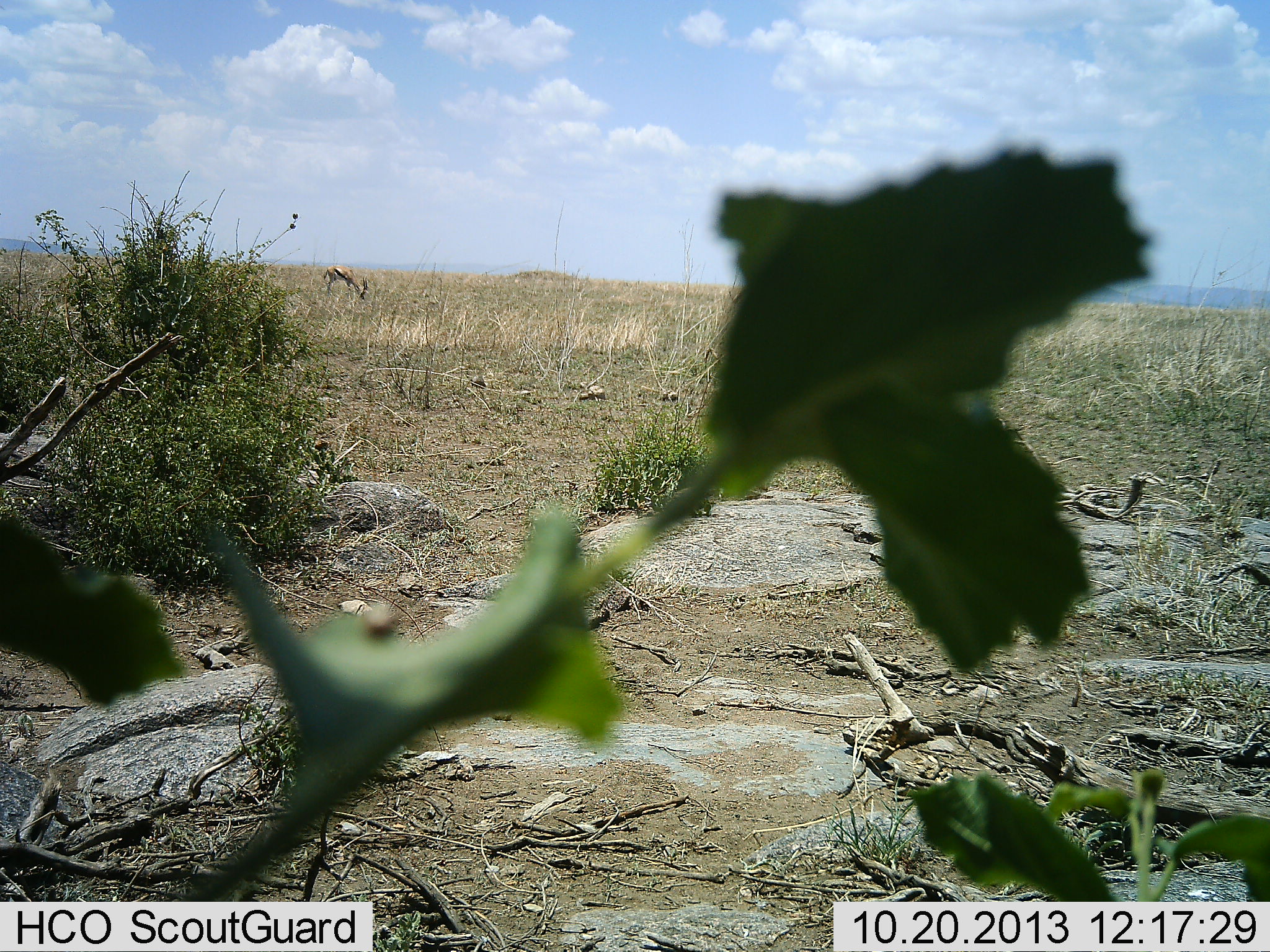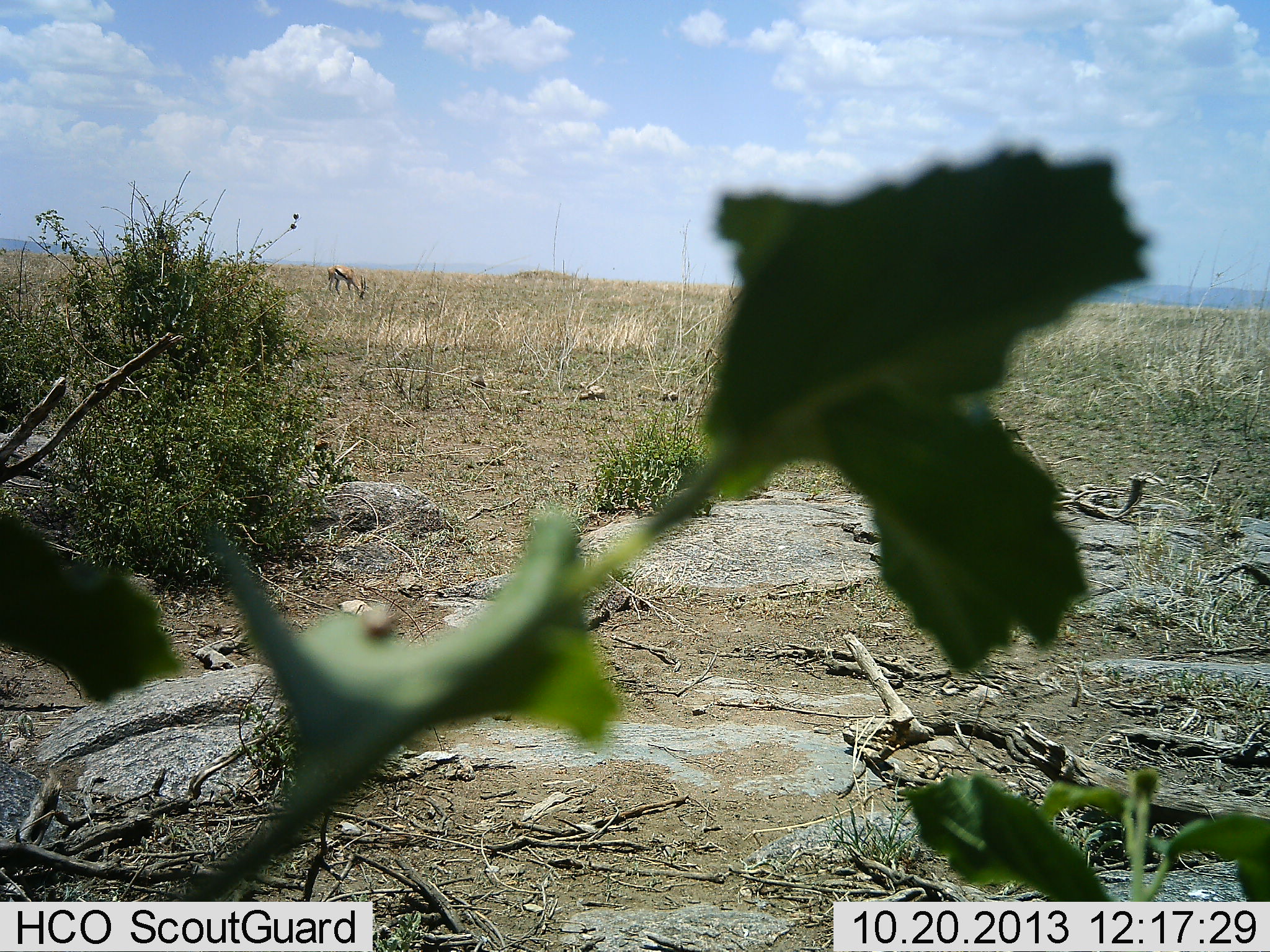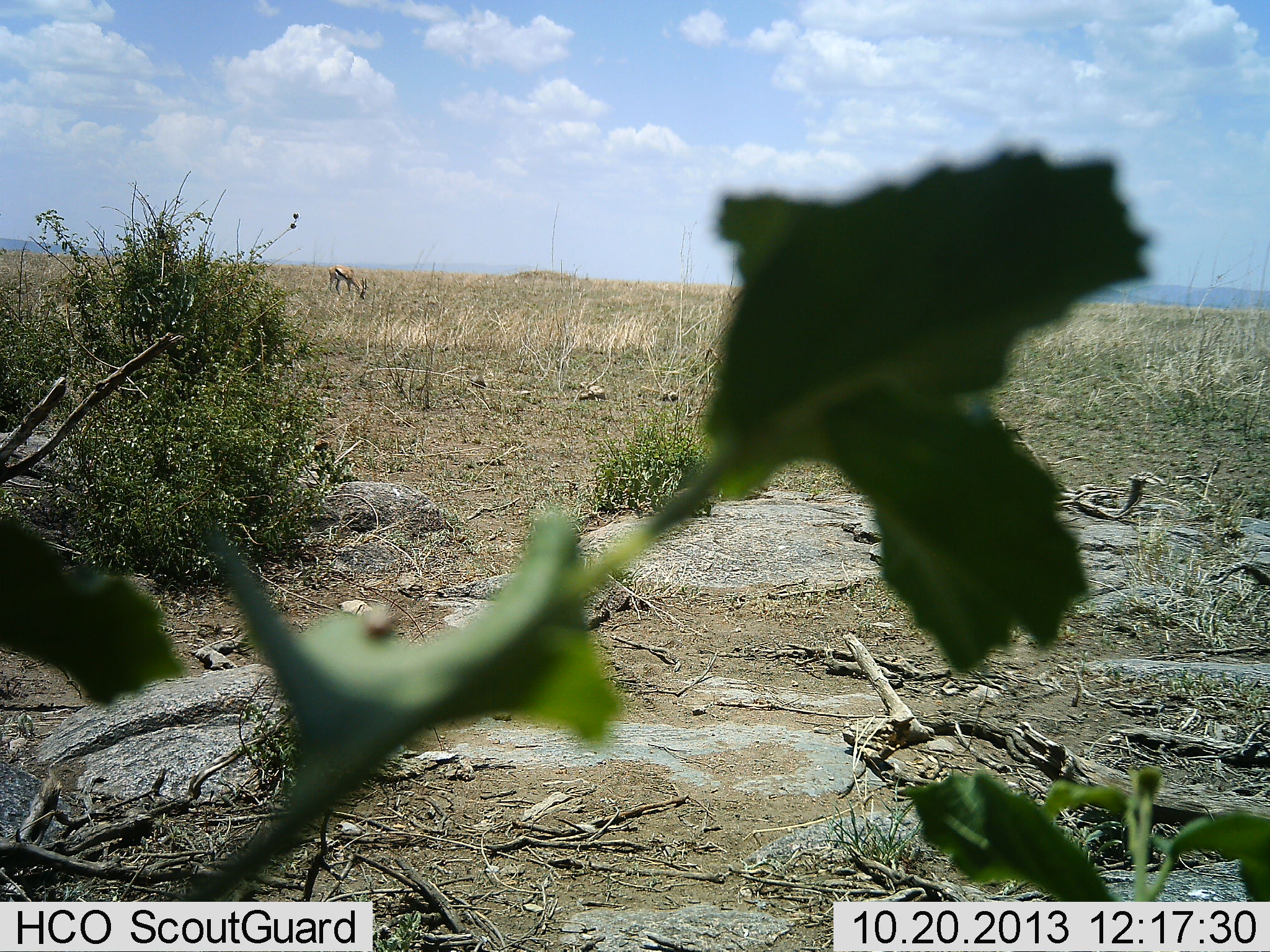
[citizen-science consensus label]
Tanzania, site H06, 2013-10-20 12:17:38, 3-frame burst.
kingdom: Animalia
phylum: Chordata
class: Mammalia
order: Artiodactyla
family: Bovidae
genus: Eudorcas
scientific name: Eudorcas thomsonii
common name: thomson's gazelle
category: gazellethomsons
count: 1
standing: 33%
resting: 0%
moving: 4%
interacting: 0%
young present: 0%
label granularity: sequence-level